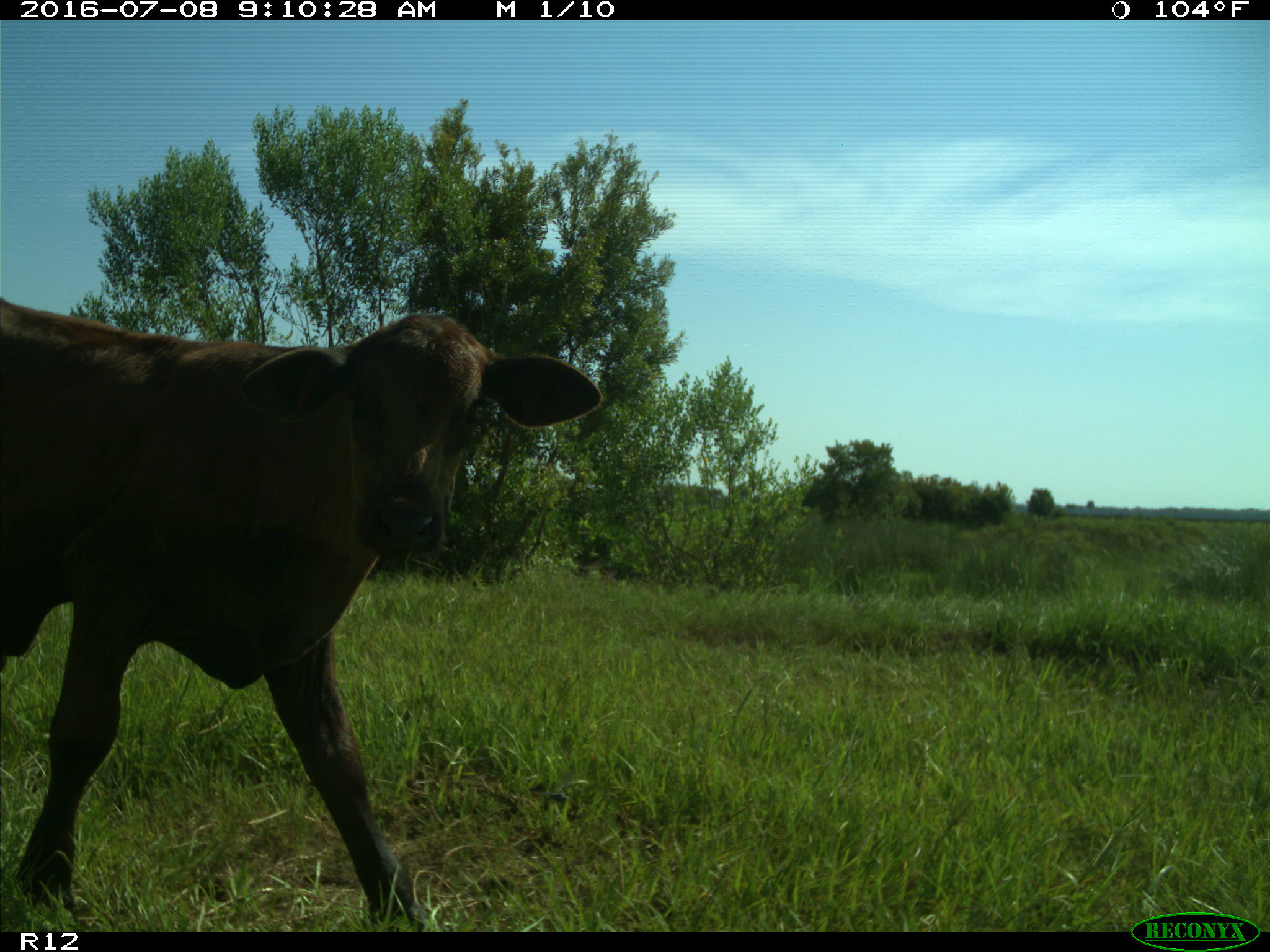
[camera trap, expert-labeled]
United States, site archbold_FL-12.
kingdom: Animalia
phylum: Chordata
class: Mammalia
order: Artiodactyla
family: Bovidae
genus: Bos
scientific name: Bos taurus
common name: domestic cow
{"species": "Bos taurus (domestic cow)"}